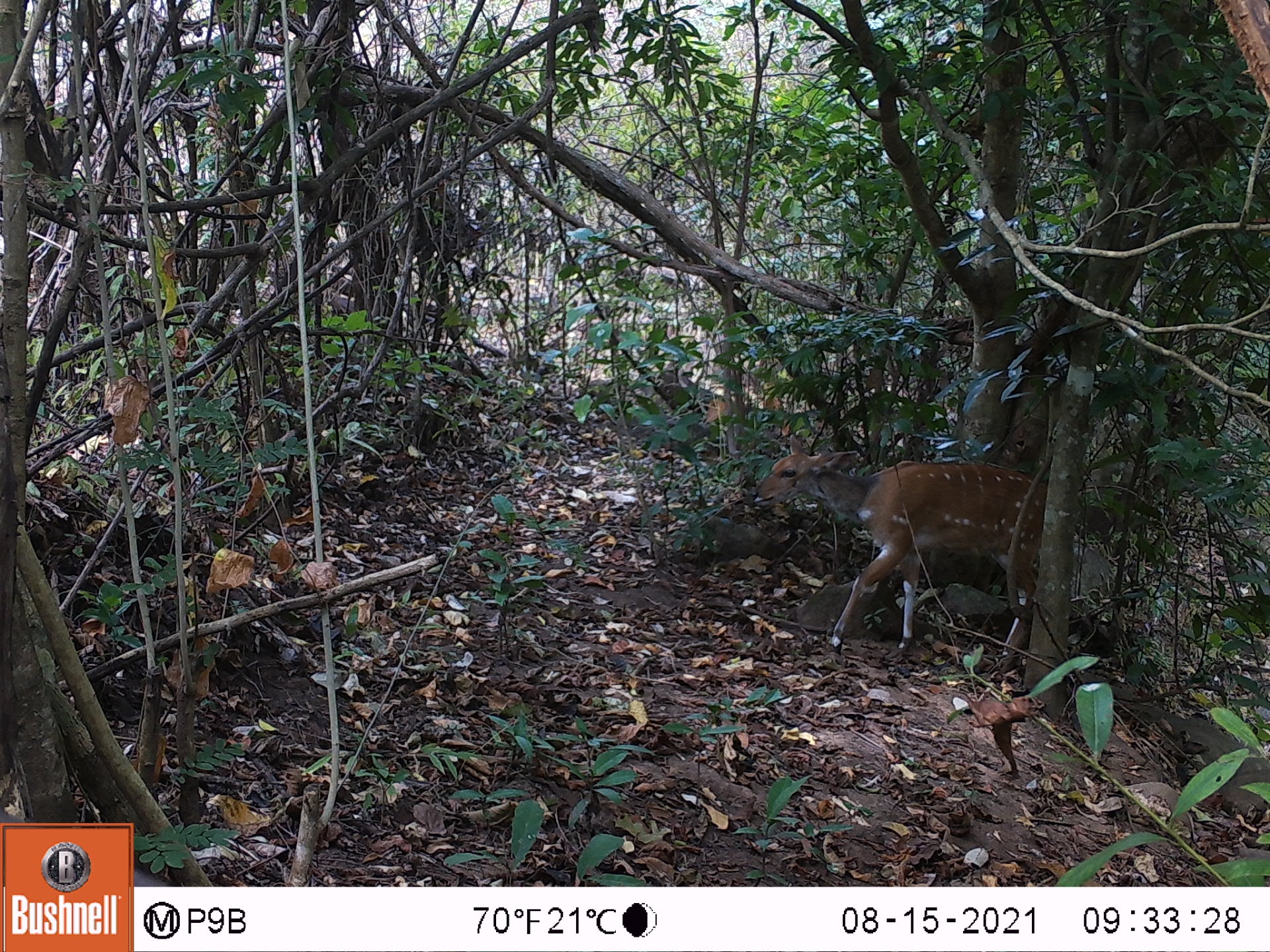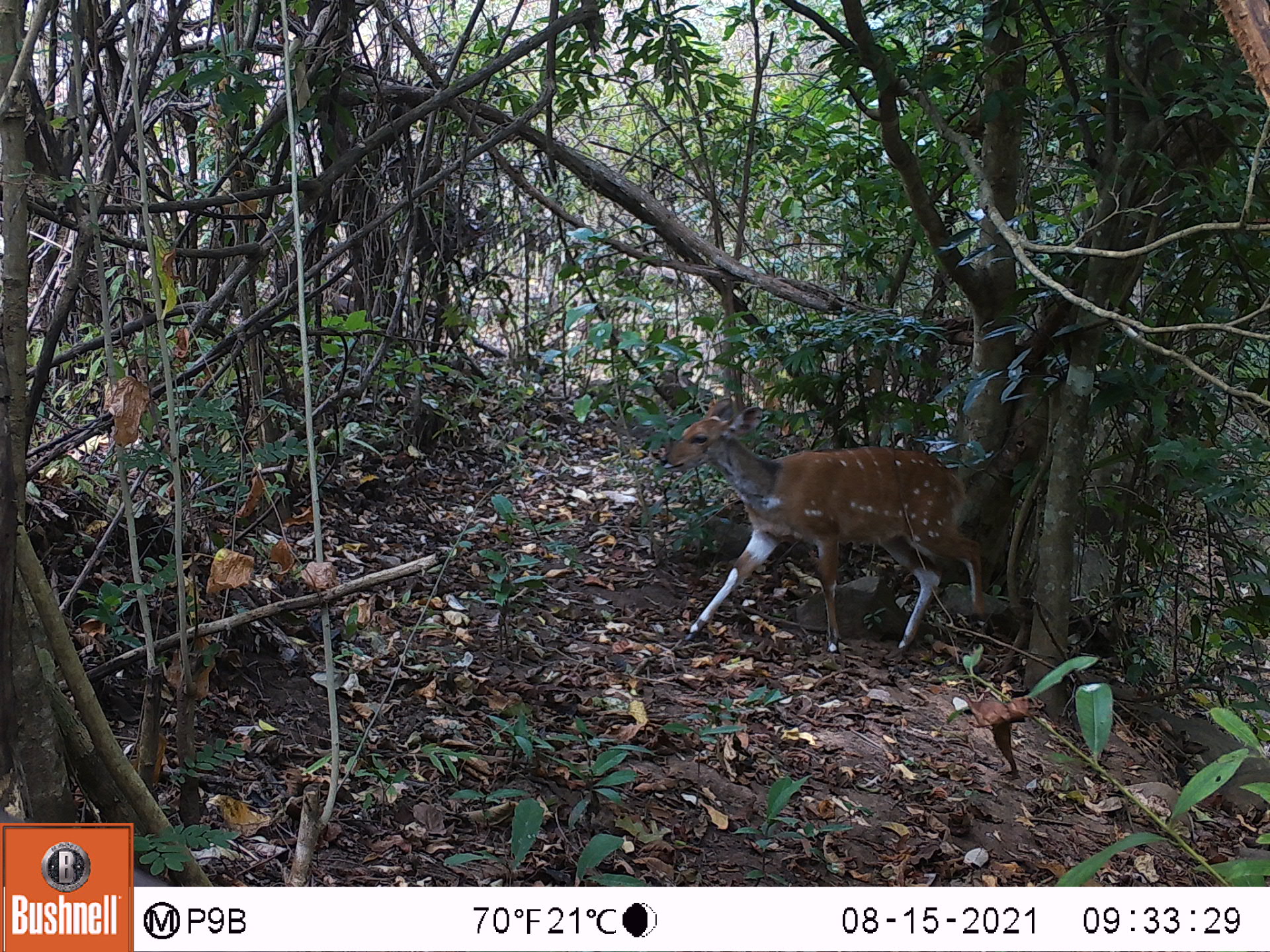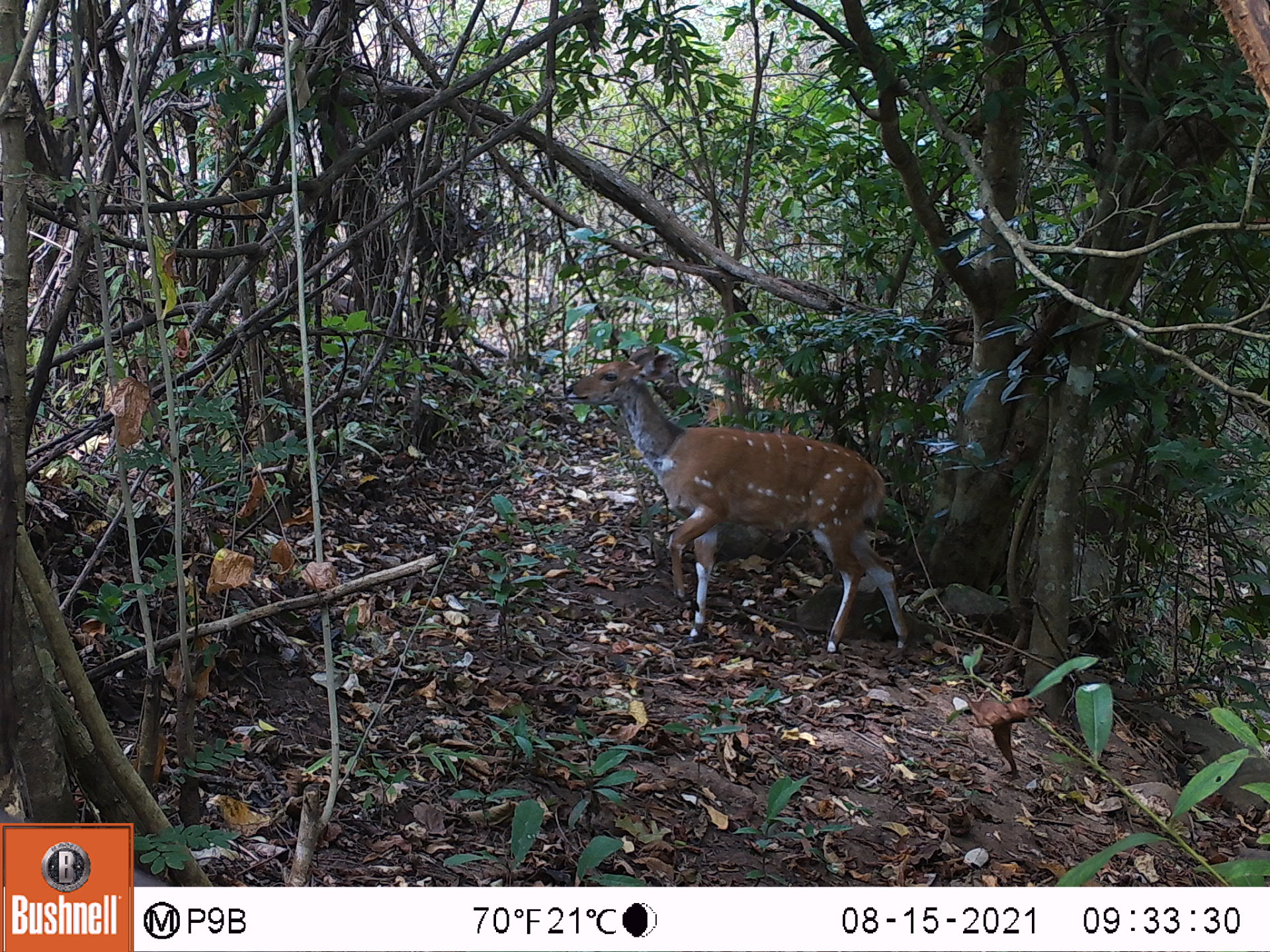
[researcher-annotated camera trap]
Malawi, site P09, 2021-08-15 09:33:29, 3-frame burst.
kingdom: Animalia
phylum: Chordata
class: Mammalia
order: Artiodactyla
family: Bovidae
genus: Tragelaphus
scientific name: Tragelaphus sylvaticus sylvaticus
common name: cape bushbuck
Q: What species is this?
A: Cape bushbuck (Tragelaphus sylvaticus sylvaticus).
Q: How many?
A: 1.